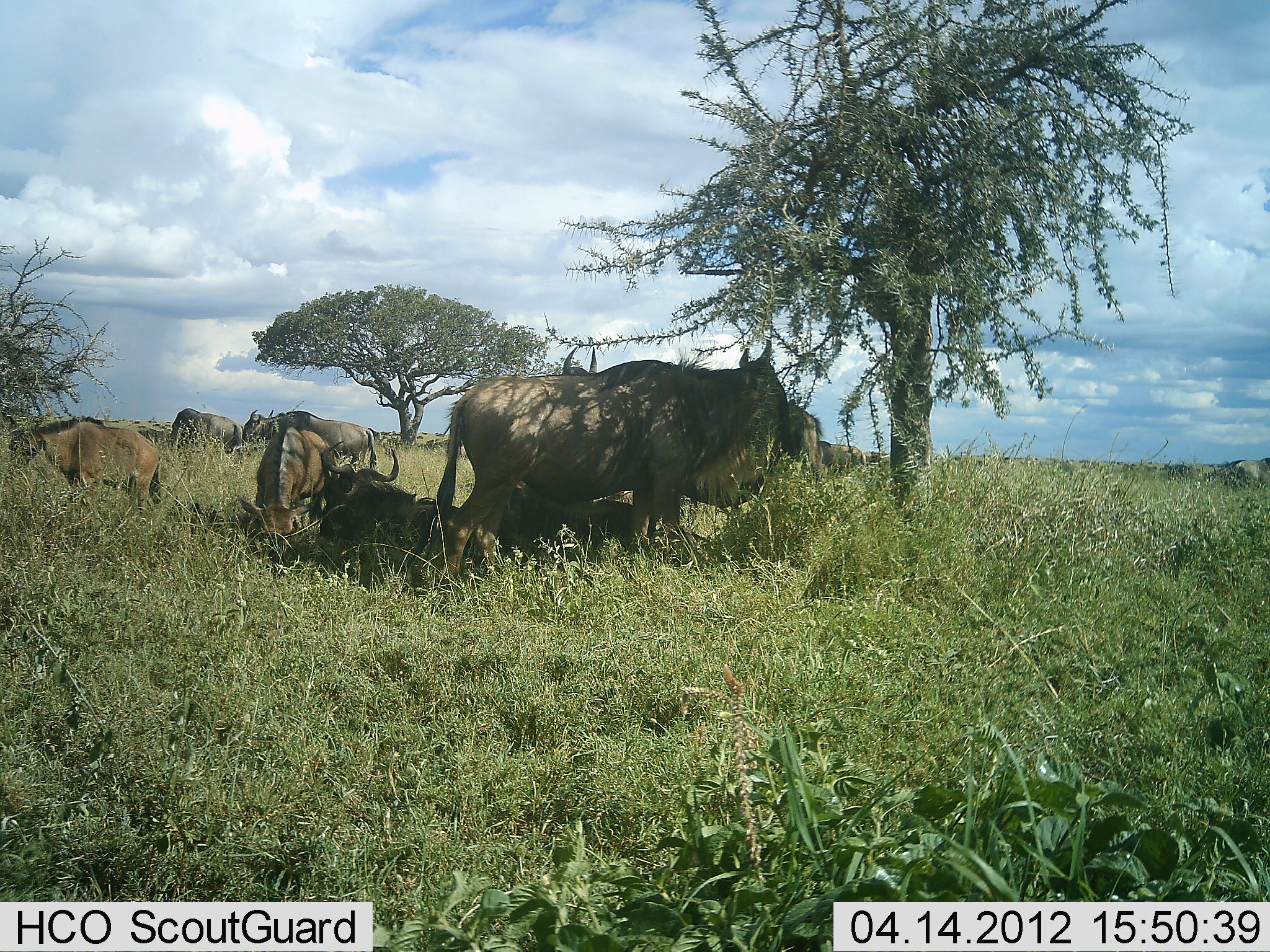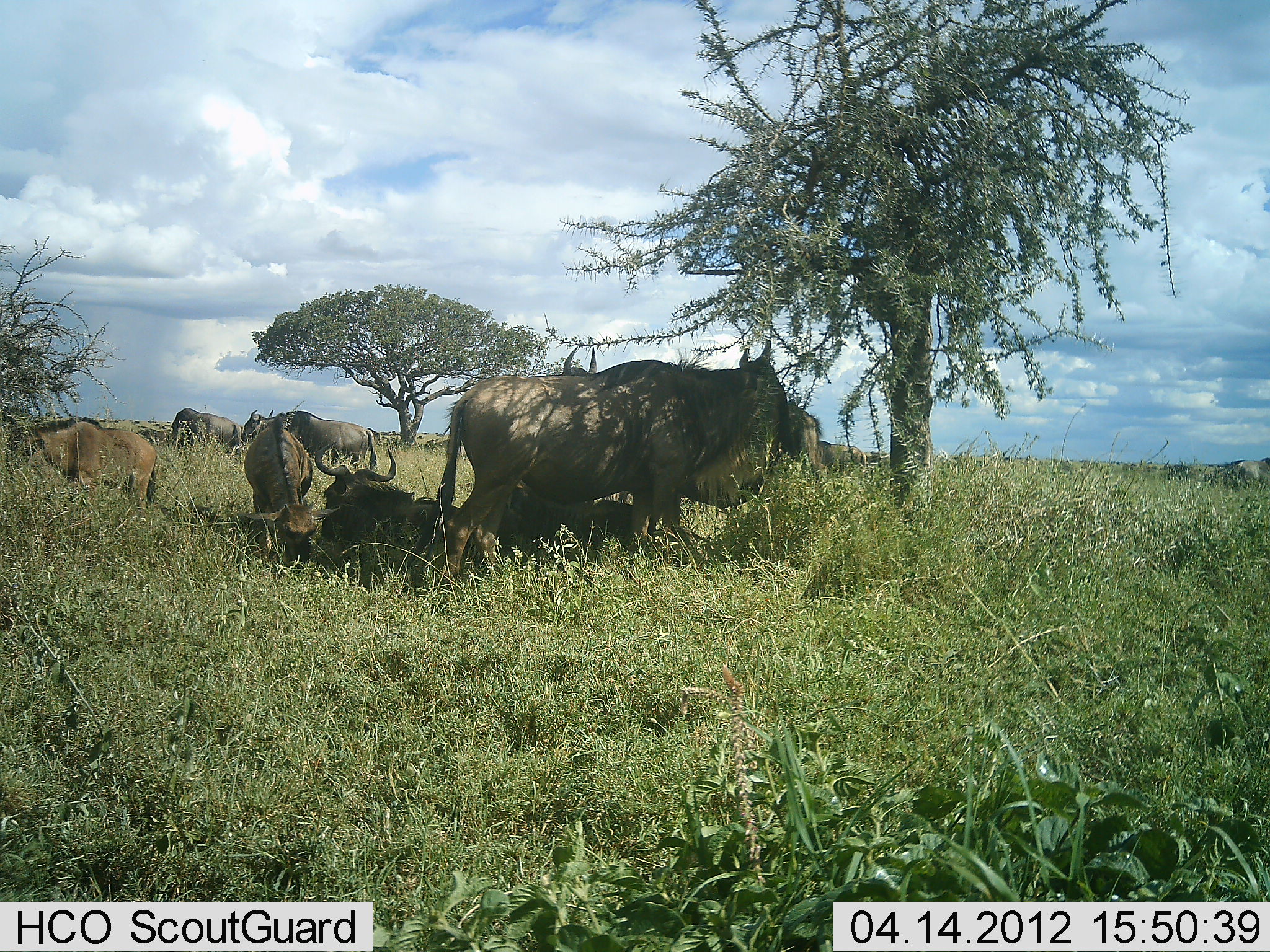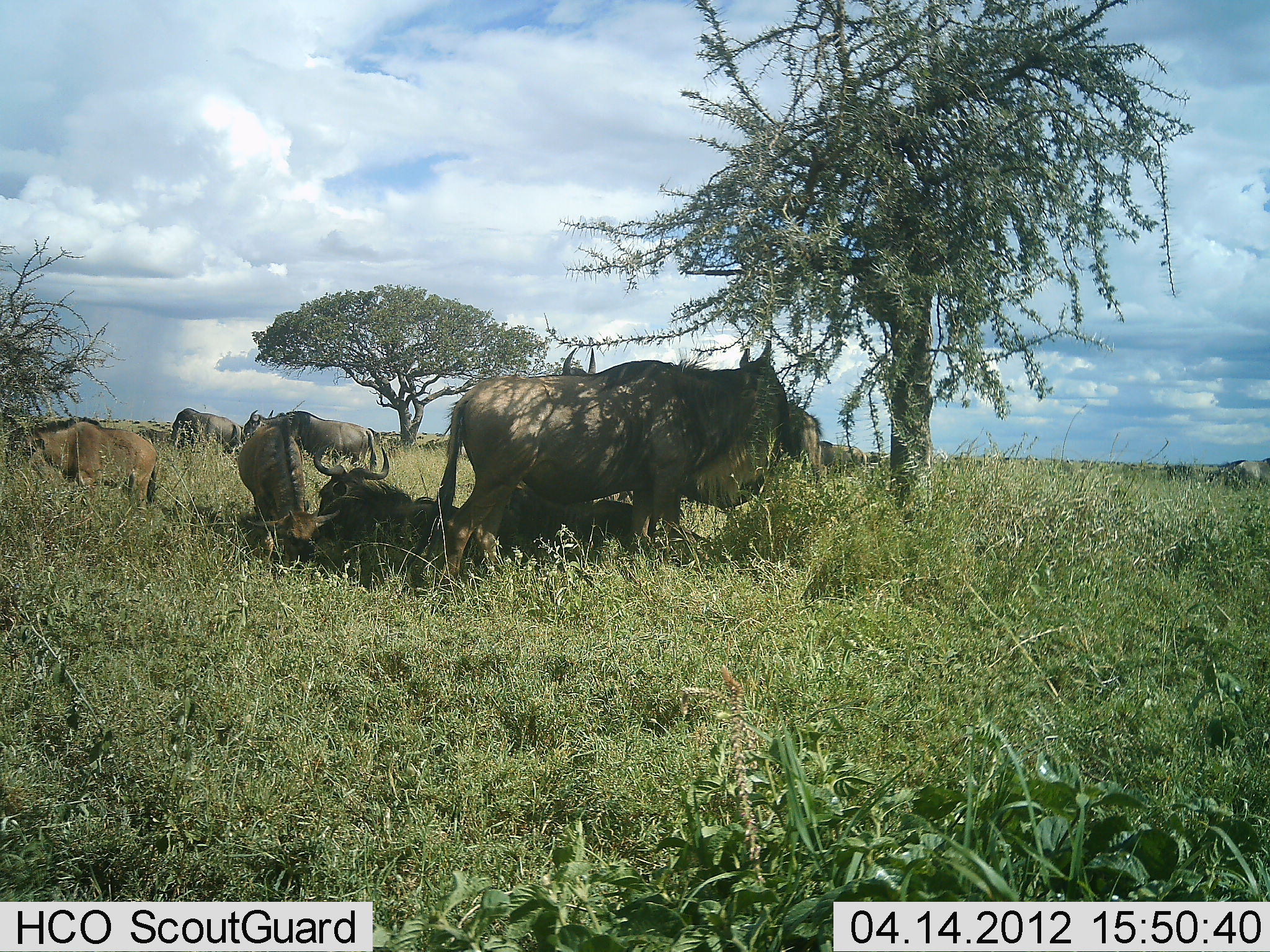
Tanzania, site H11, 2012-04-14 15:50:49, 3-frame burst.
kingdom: Animalia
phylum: Chordata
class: Mammalia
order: Artiodactyla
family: Bovidae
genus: Connochaetes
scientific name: Connochaetes taurinus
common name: blue wildebeest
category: wildebeest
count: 9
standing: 80%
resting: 93%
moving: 7%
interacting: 7%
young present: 27%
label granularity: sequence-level